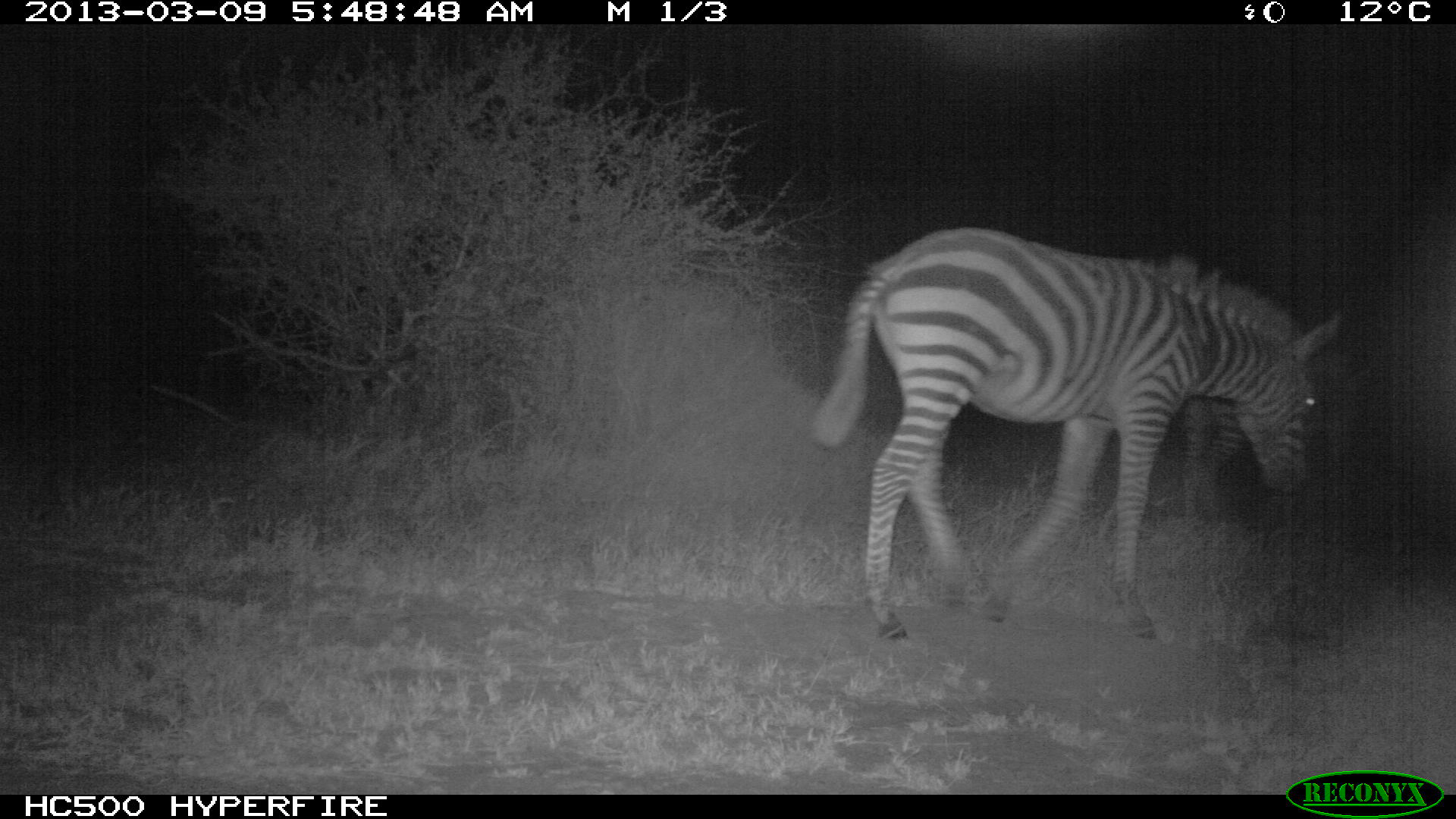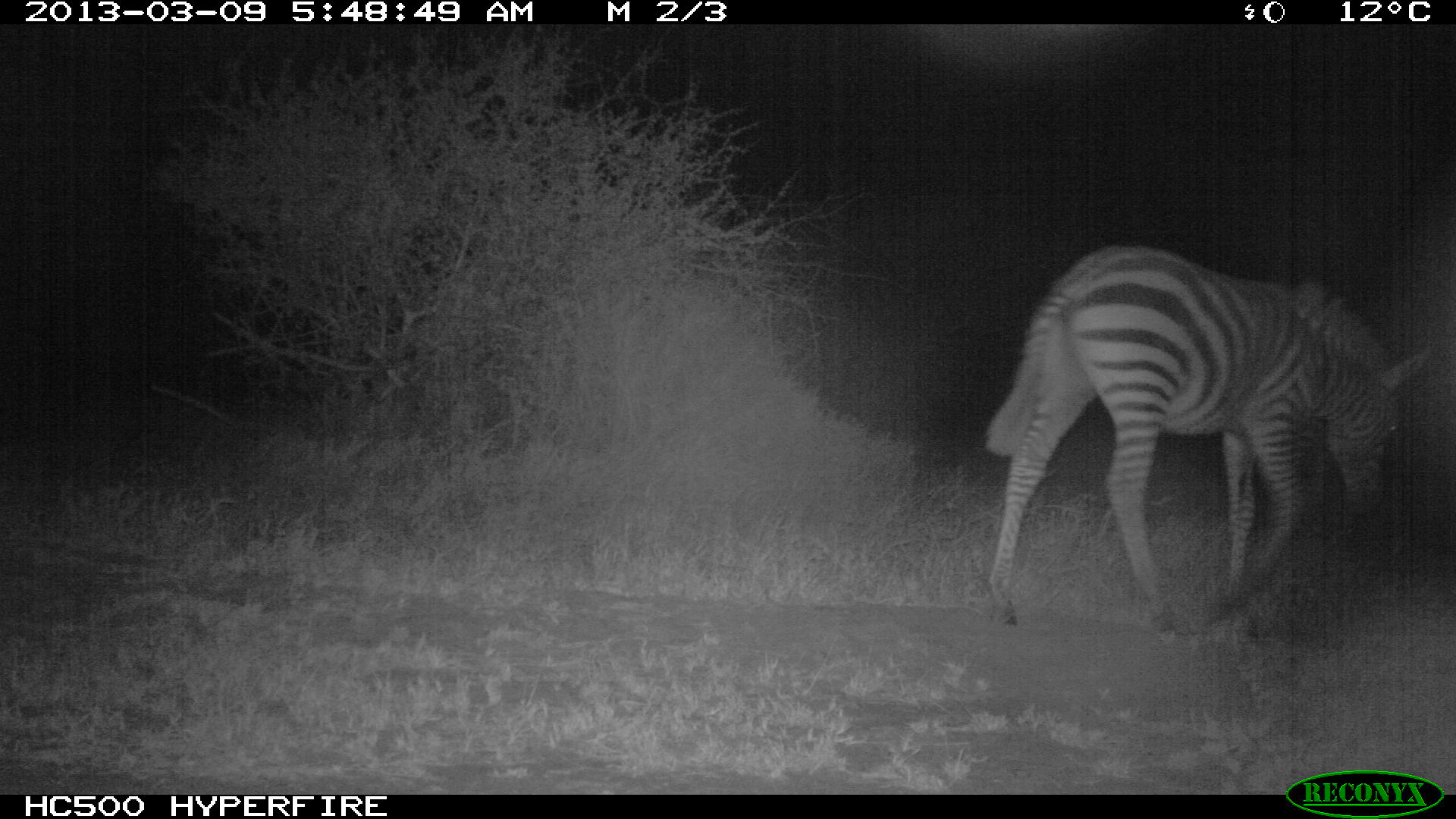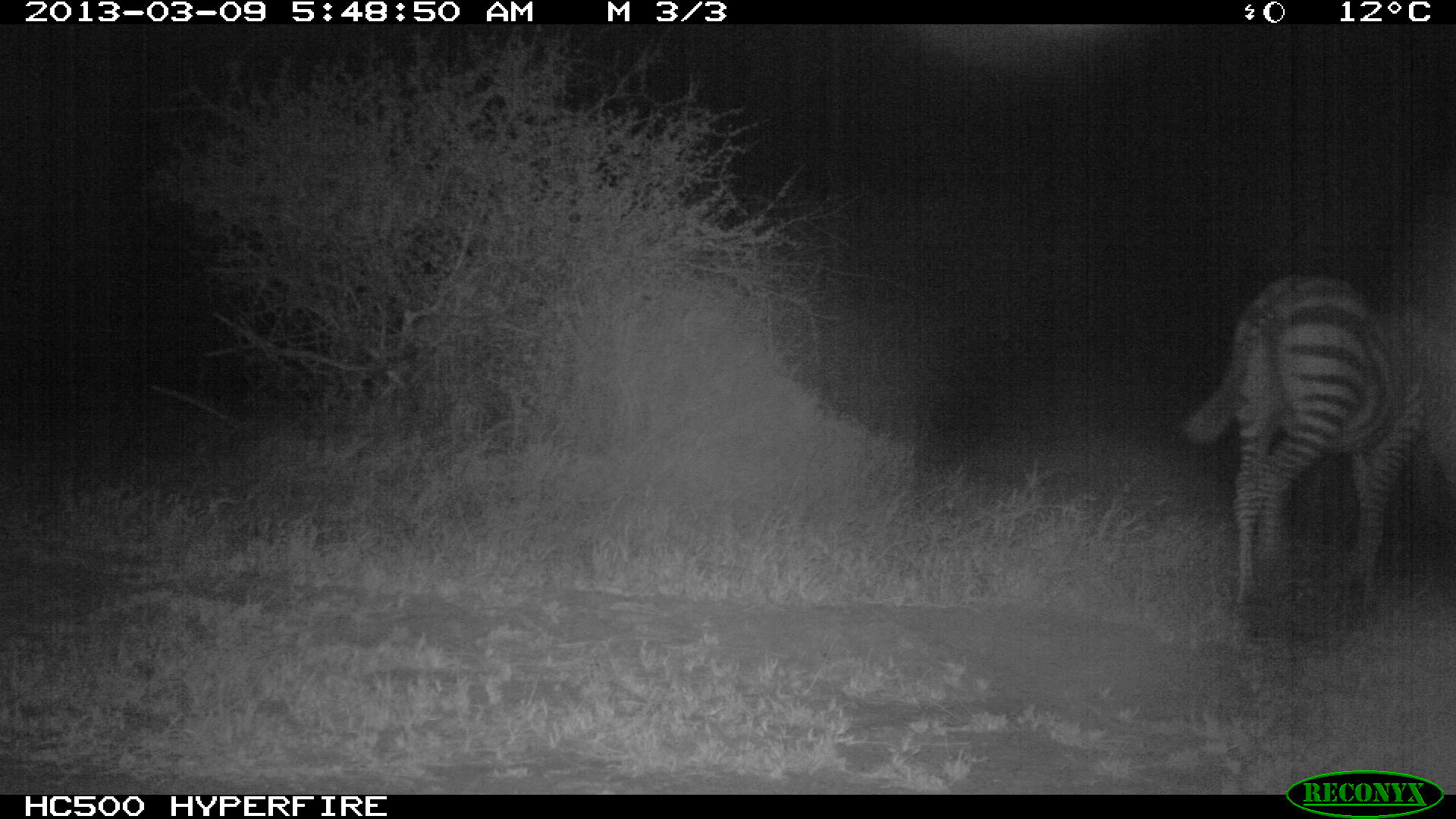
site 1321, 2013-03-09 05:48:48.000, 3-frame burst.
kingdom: Animalia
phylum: Chordata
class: Mammalia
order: Perissodactyla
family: Equidae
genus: Equus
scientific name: Equus quagga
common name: plains zebra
Equus quagga (plains zebra), count 2.